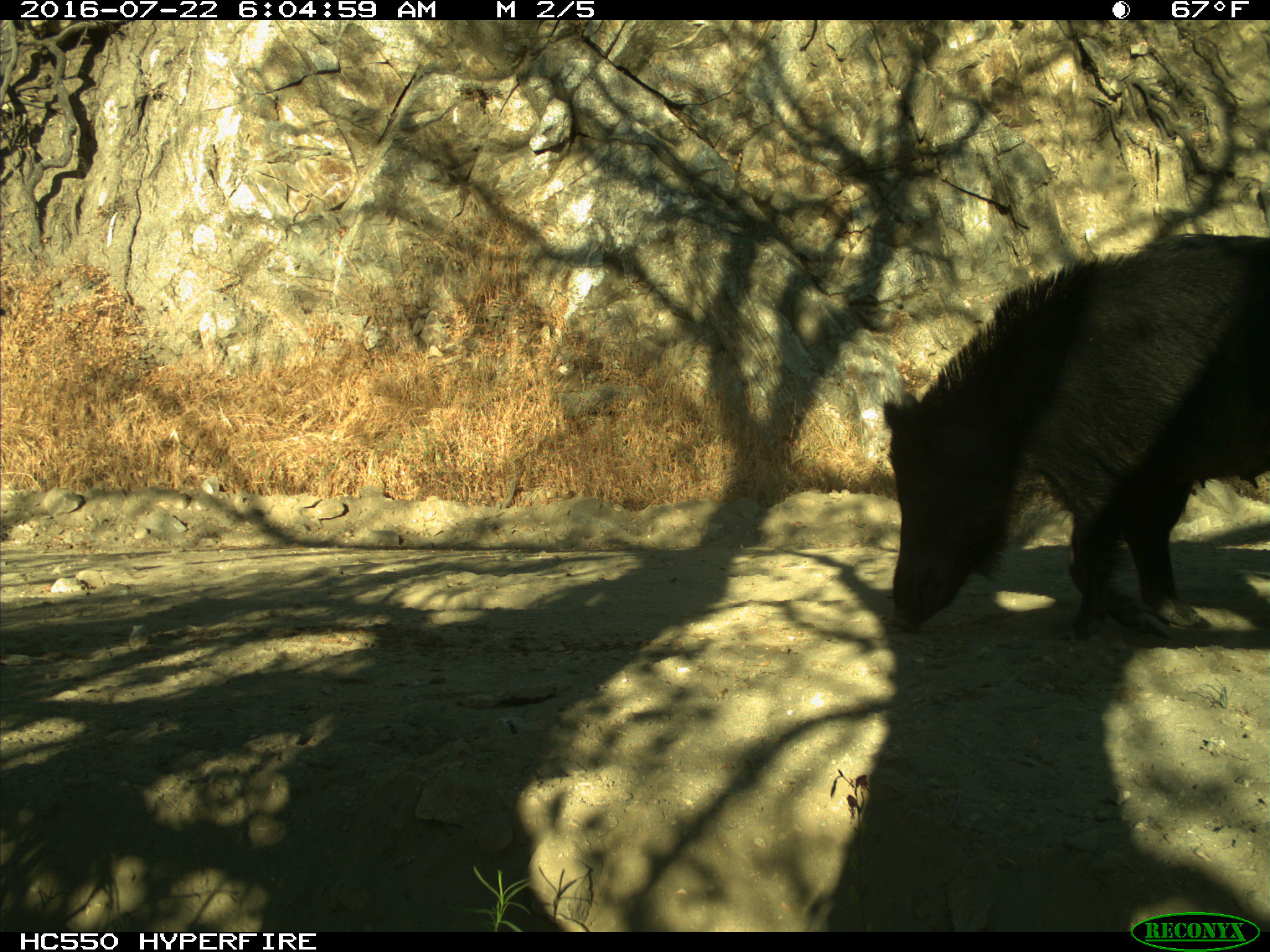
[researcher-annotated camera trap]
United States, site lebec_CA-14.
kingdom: Animalia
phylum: Chordata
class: Mammalia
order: Artiodactyla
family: Suidae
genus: Sus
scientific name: Sus scrofa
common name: wild boar